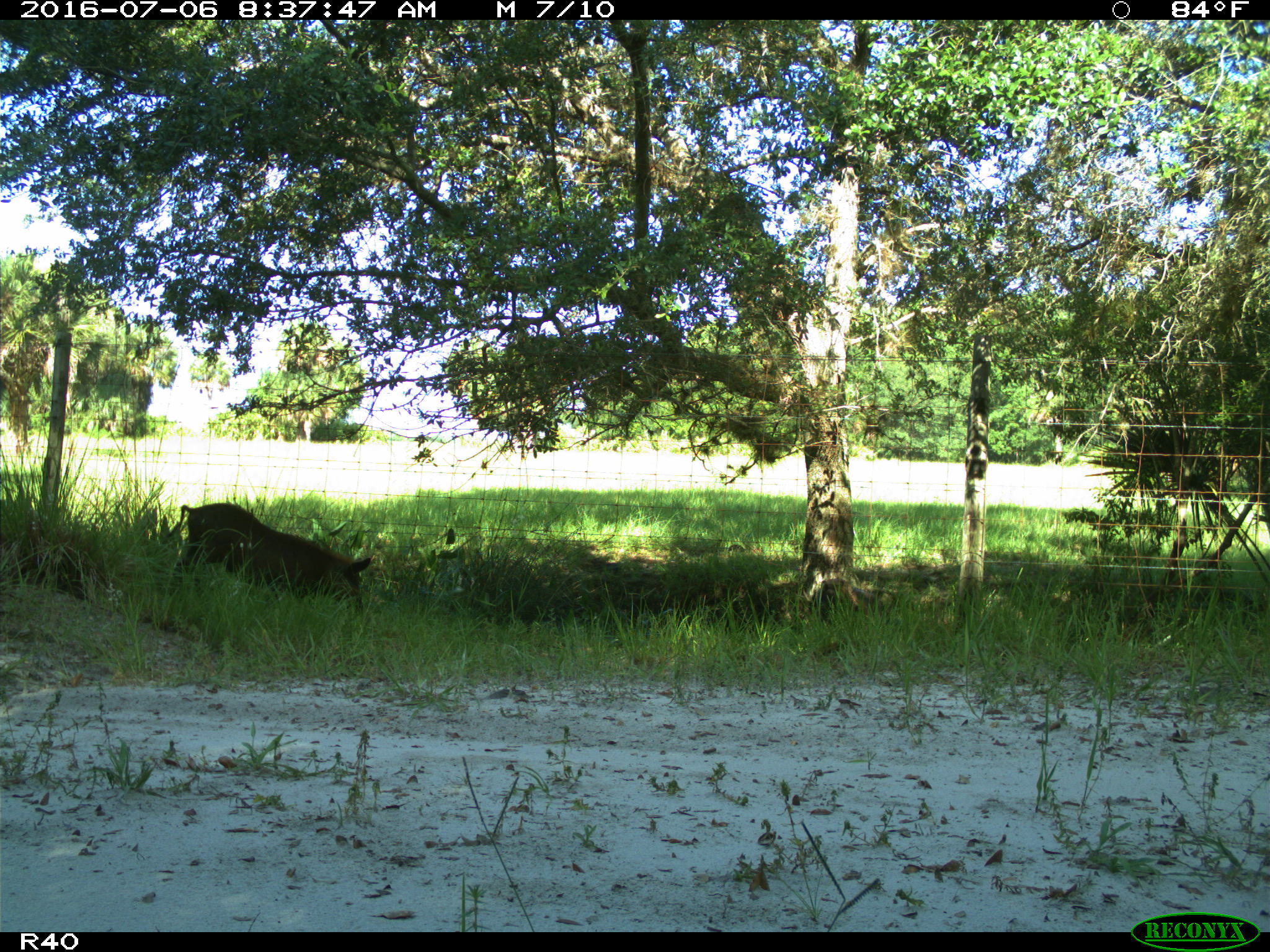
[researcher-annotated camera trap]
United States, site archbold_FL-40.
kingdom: Animalia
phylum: Chordata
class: Mammalia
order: Artiodactyla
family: Suidae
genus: Sus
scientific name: Sus scrofa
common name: wild boar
Sus scrofa (wild boar).